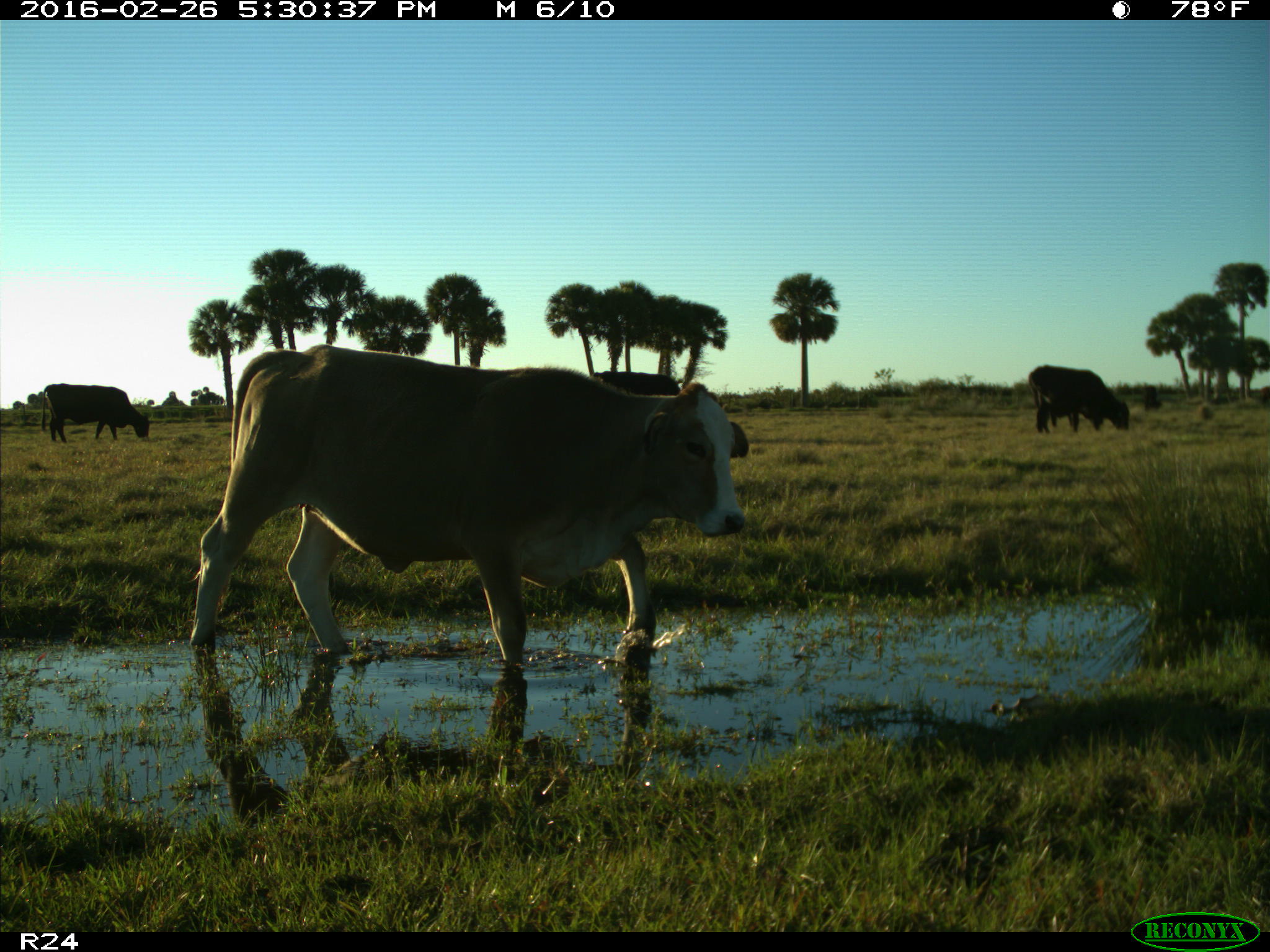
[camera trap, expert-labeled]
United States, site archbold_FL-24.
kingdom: Animalia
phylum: Chordata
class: Mammalia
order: Artiodactyla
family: Bovidae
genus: Bos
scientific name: Bos taurus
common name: domestic cow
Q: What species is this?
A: Bos taurus (domestic cow).